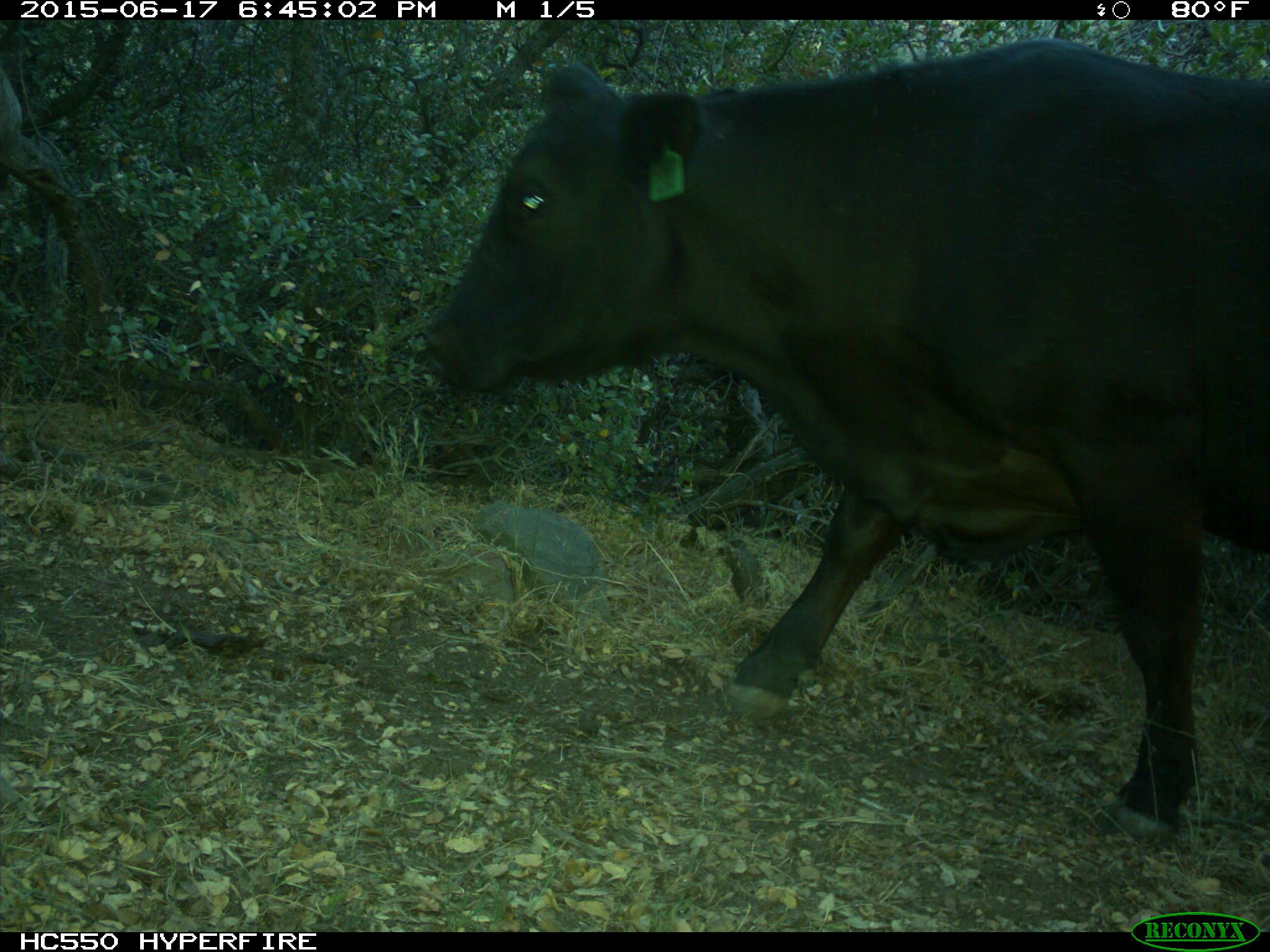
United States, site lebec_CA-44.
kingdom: Animalia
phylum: Chordata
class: Mammalia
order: Artiodactyla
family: Bovidae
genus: Bos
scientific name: Bos taurus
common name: domestic cow